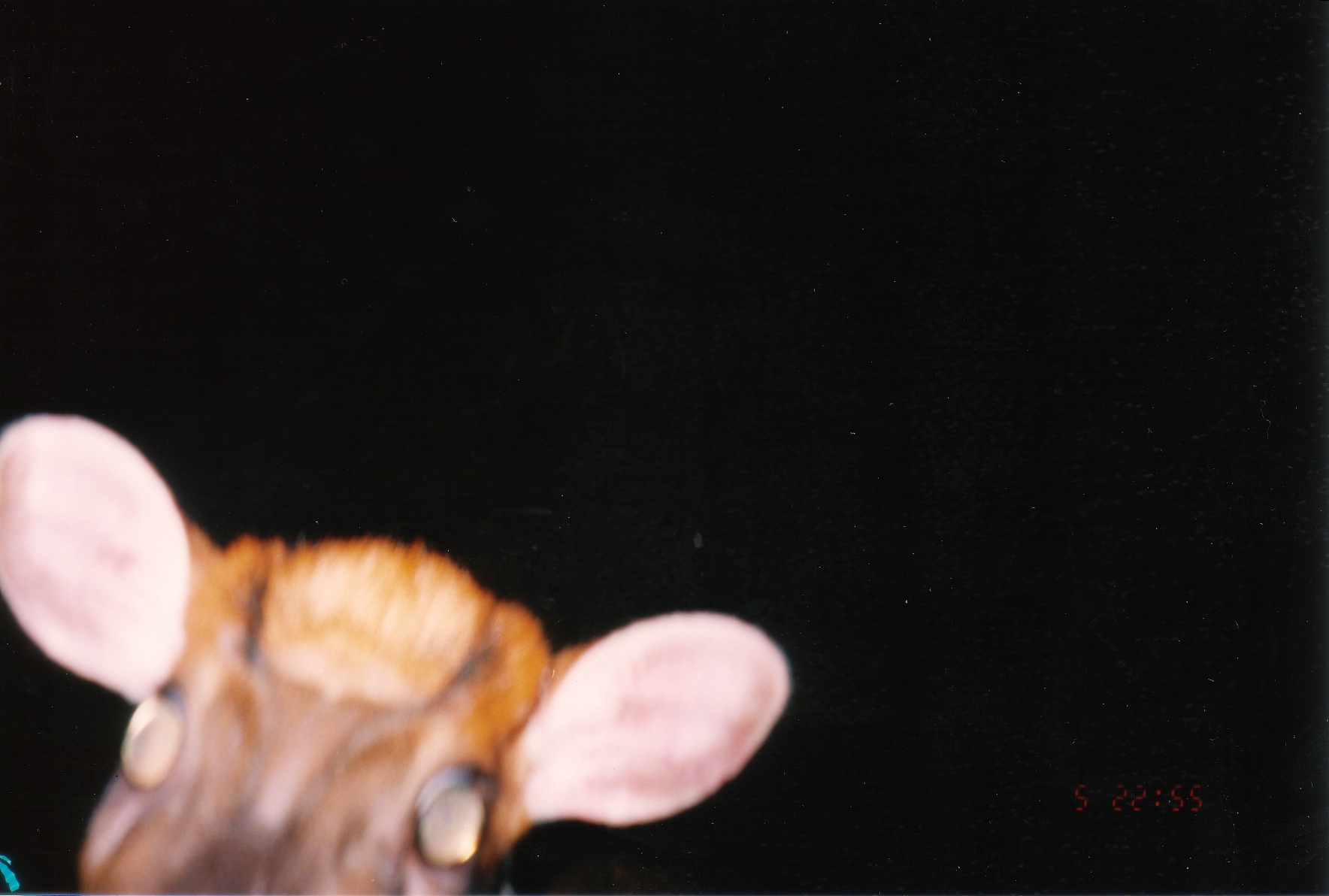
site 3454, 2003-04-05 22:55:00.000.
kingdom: Animalia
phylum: Chordata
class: Mammalia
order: Artiodactyla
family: Cervidae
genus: Muntiacus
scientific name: Muntiacus rooseveltorum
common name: roosevelts' muntjac